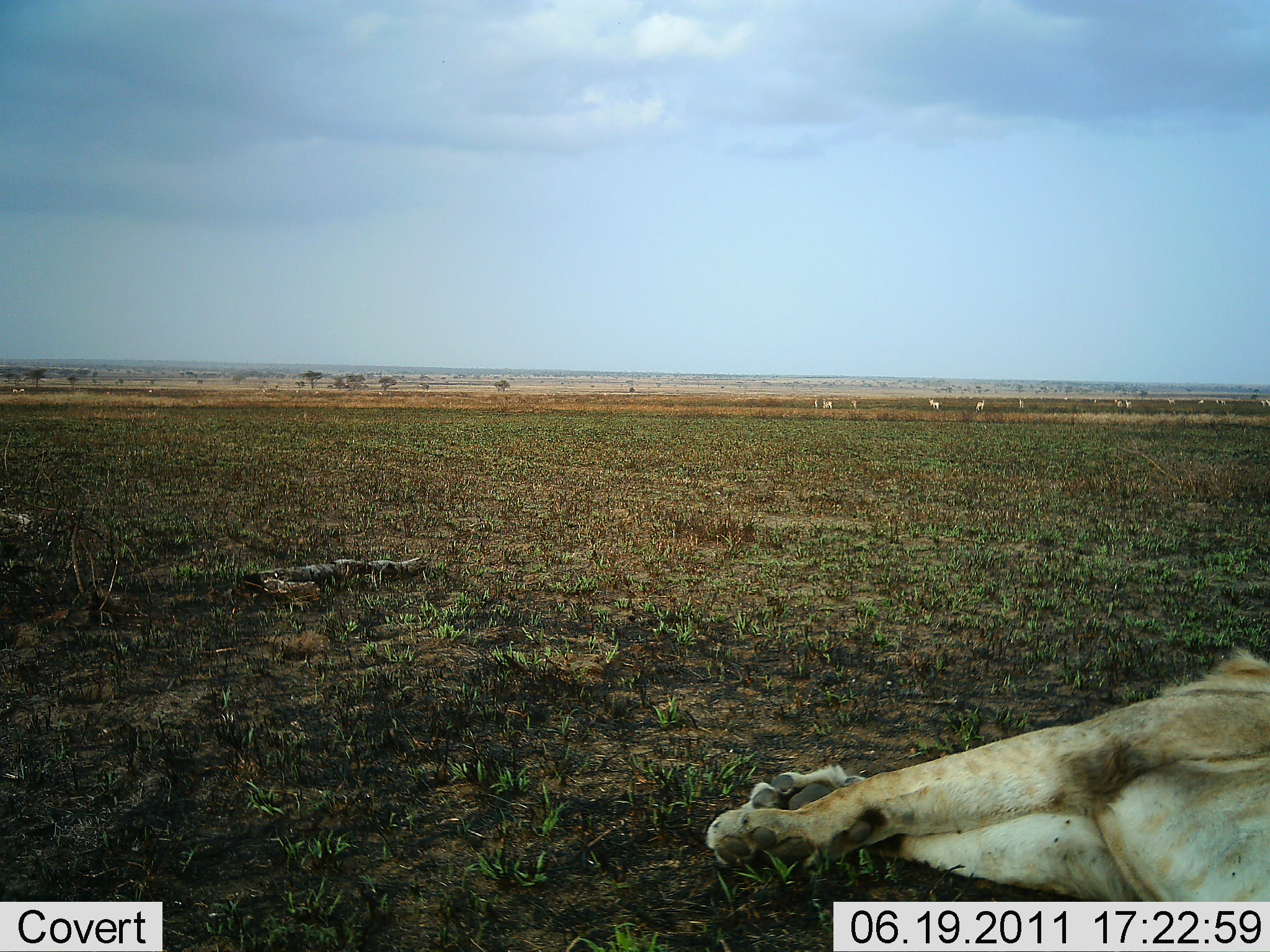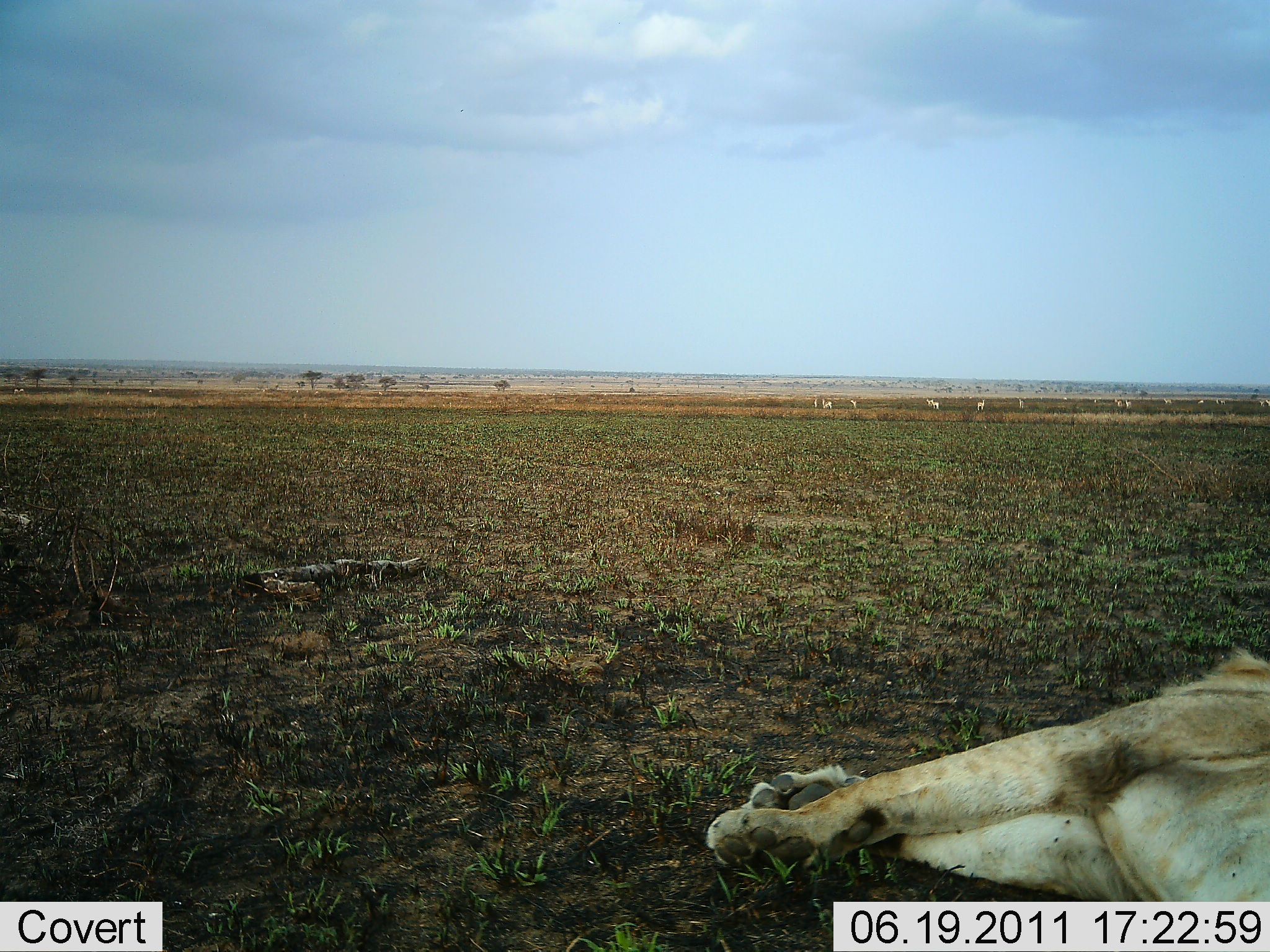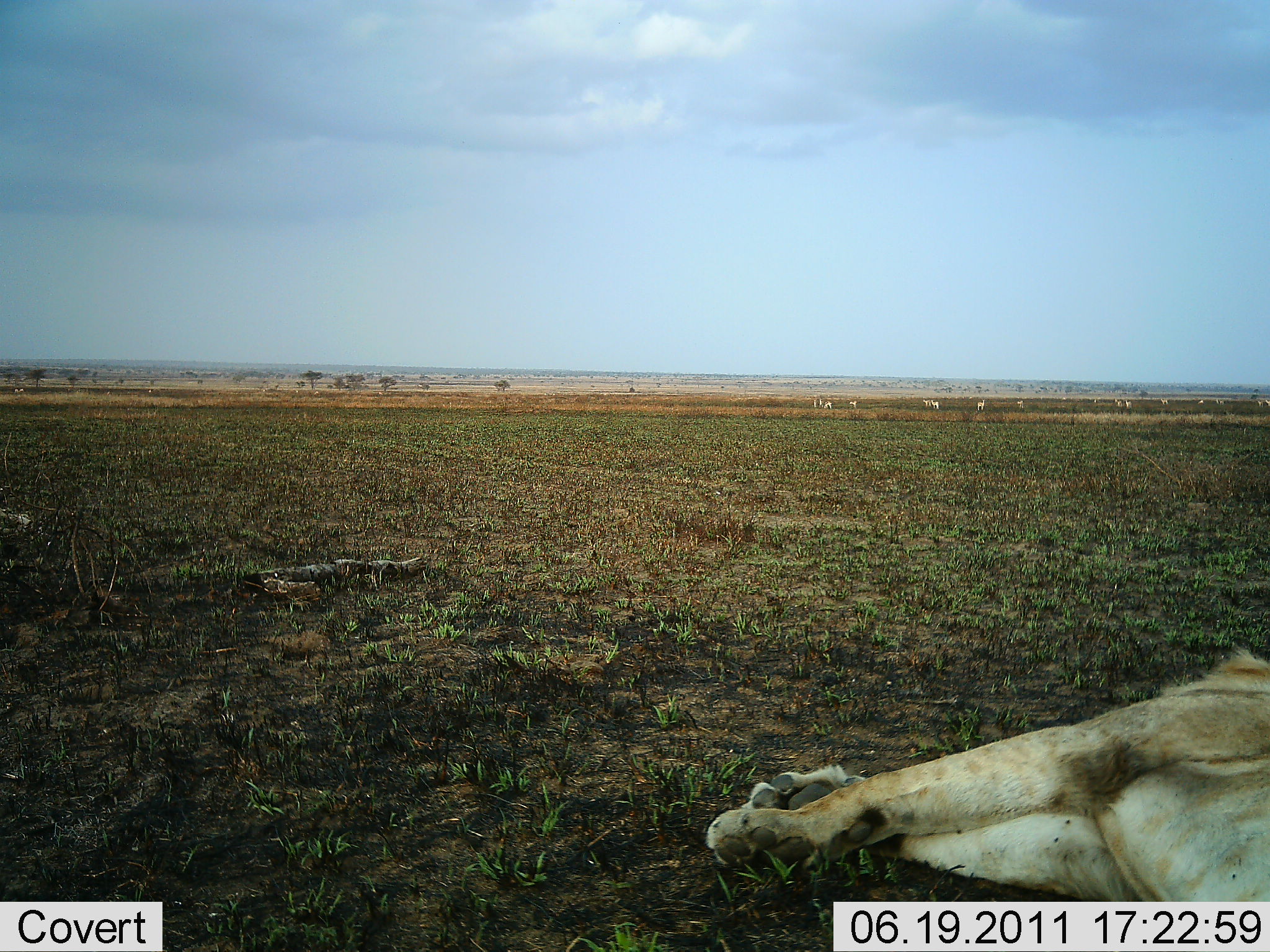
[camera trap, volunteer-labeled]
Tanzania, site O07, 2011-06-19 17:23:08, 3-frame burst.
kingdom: Animalia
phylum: Chordata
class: Mammalia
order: Carnivora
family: Felidae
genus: Panthera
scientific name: Panthera leo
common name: lion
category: lionfemale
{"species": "lionfemale (lion) (Panthera leo)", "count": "1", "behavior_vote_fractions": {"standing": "0%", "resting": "100%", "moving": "0%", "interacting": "0%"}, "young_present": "0%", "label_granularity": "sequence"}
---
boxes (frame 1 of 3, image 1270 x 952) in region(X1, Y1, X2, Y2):
animal: region(705, 647, 1270, 902)
group: region(922, 396, 973, 401)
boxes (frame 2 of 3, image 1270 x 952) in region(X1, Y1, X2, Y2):
animal: region(703, 643, 1267, 908)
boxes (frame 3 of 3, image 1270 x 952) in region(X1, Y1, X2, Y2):
animal: region(705, 647, 1270, 918)